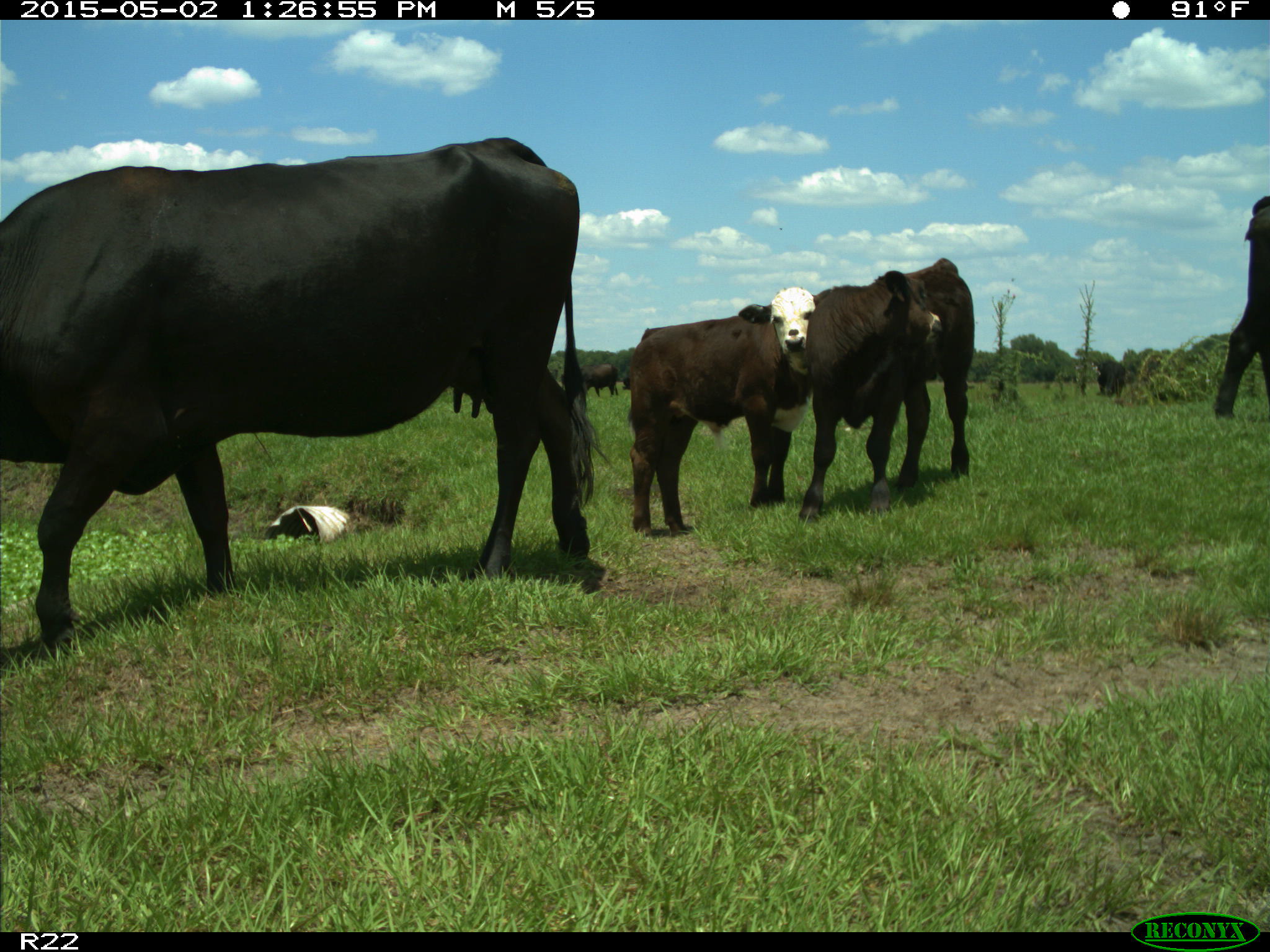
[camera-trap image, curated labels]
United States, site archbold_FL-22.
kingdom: Animalia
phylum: Chordata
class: Mammalia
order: Artiodactyla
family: Bovidae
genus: Bos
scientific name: Bos taurus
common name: domestic cow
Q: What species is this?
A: Bos taurus (domestic cow).